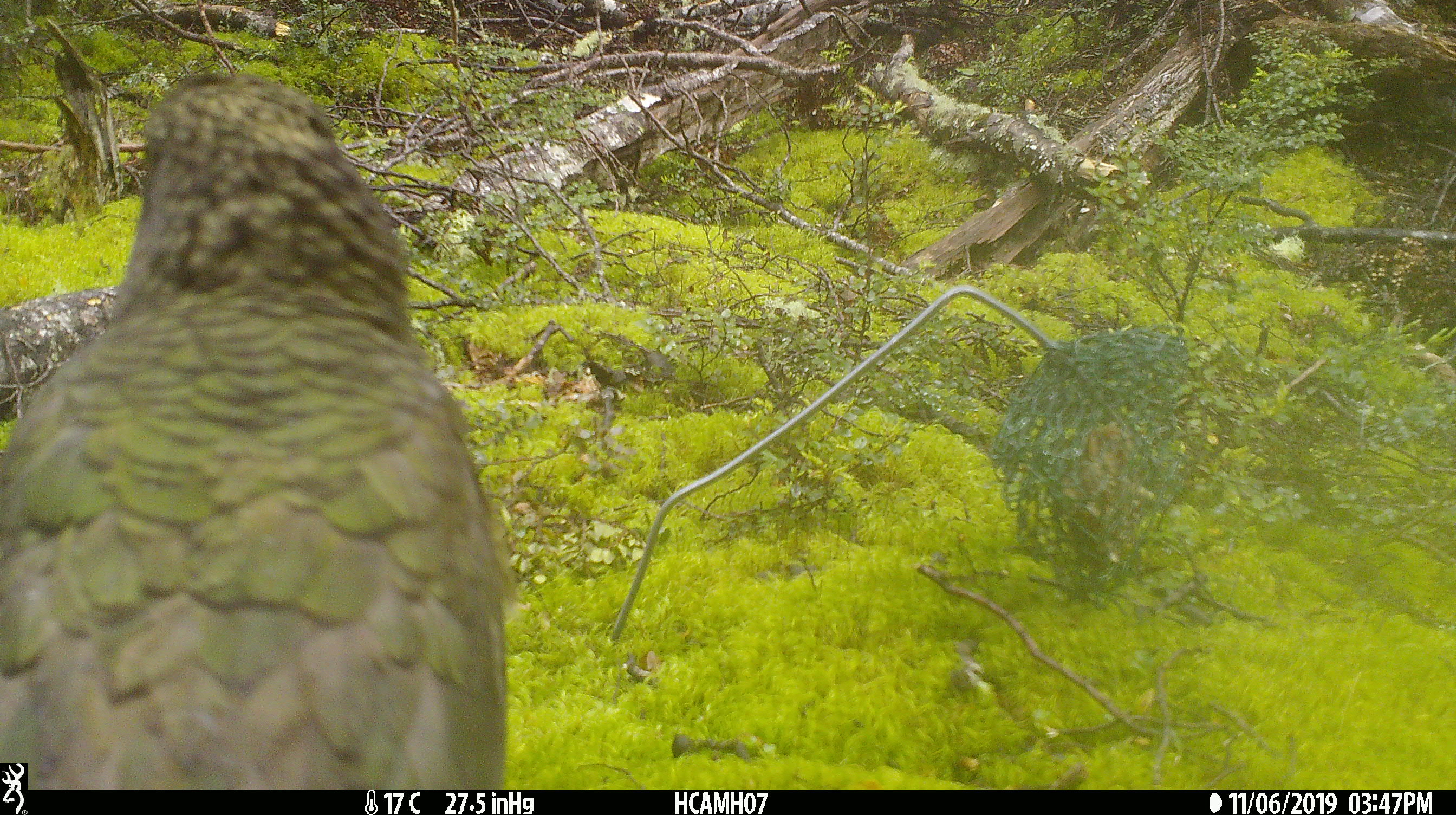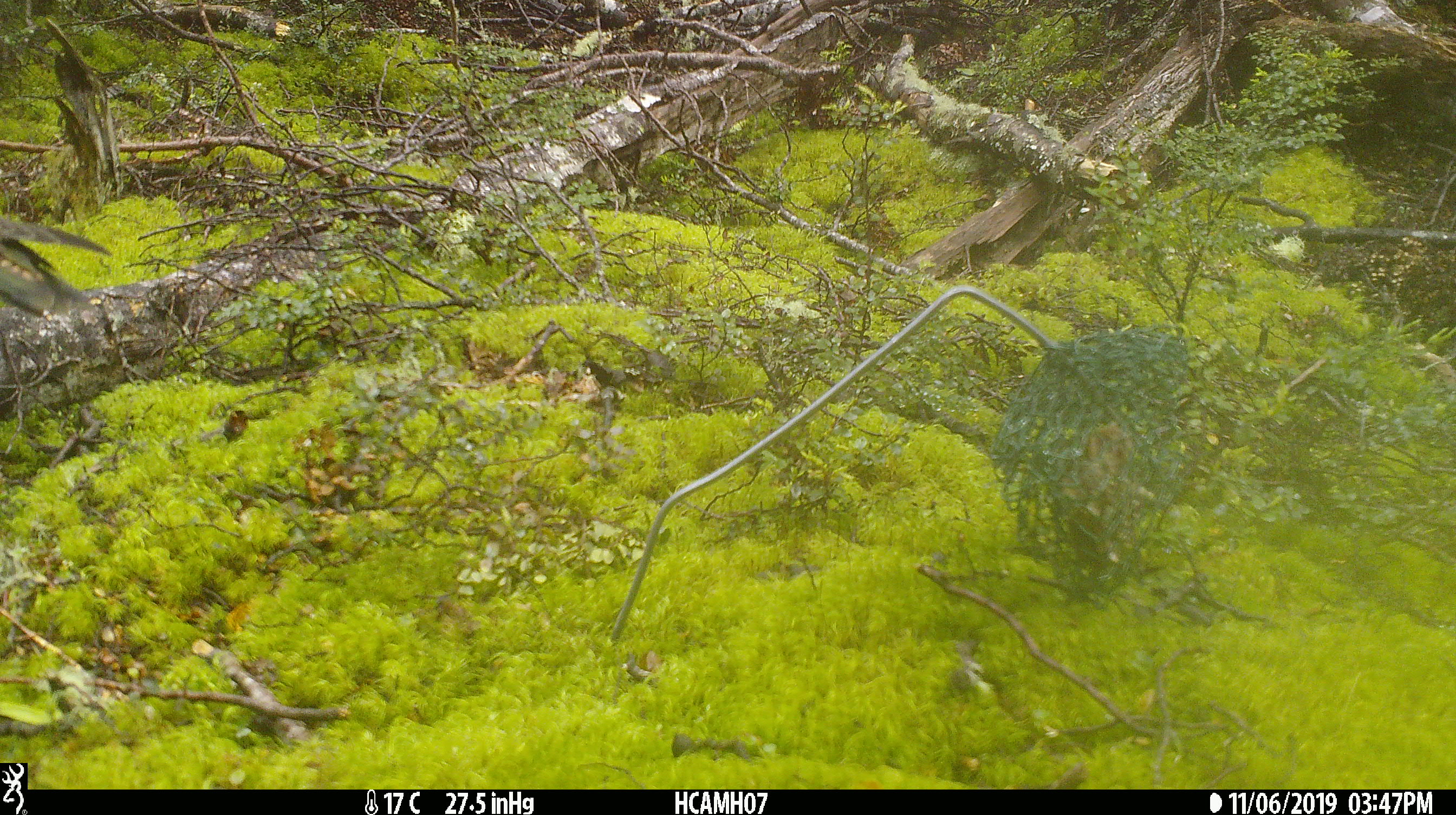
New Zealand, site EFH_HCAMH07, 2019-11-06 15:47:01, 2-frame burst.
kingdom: Animalia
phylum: Chordata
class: Aves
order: Psittaciformes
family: Strigopidae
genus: Nestor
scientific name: Nestor notabilis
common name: kea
Kea (Nestor notabilis).